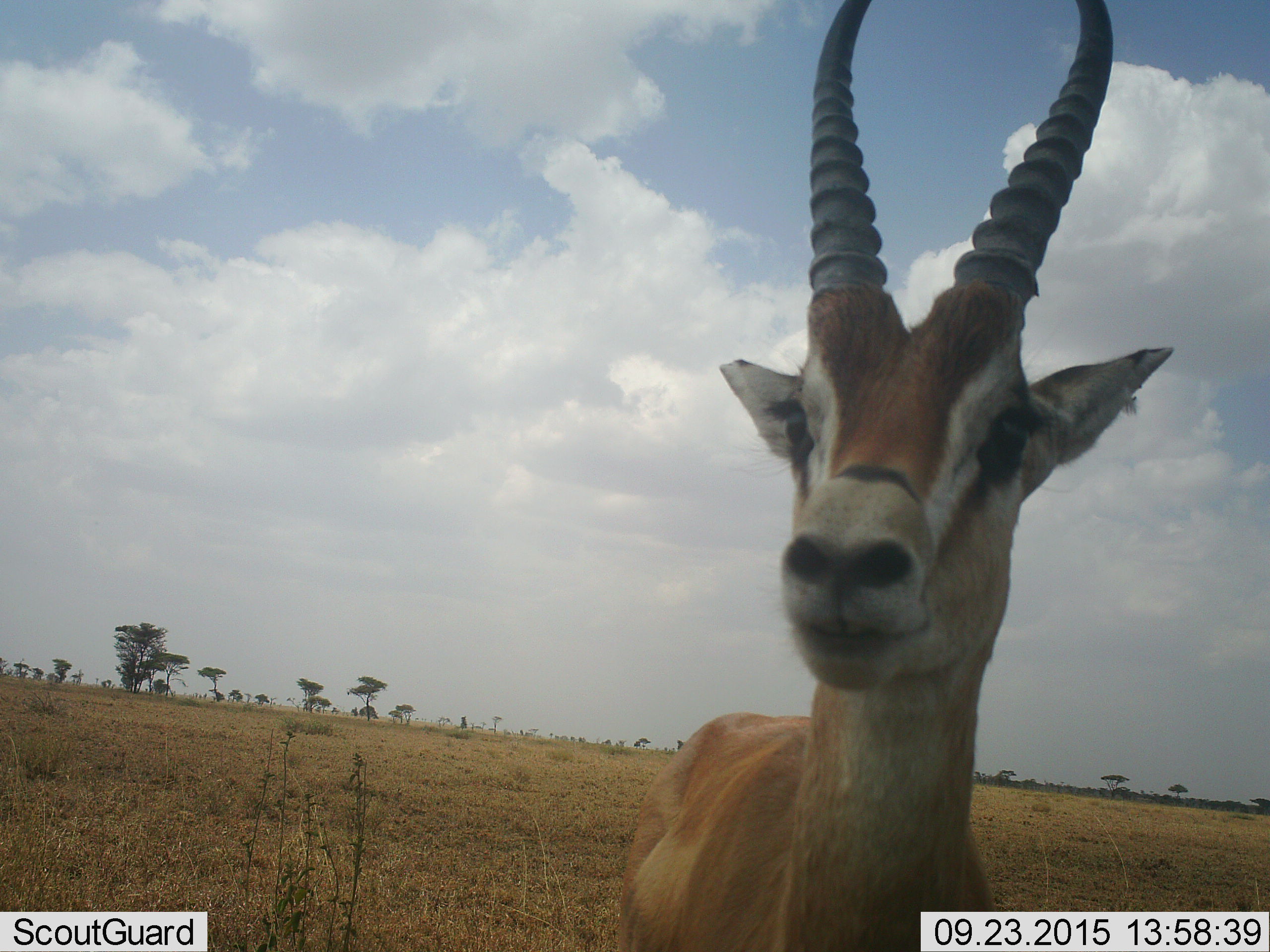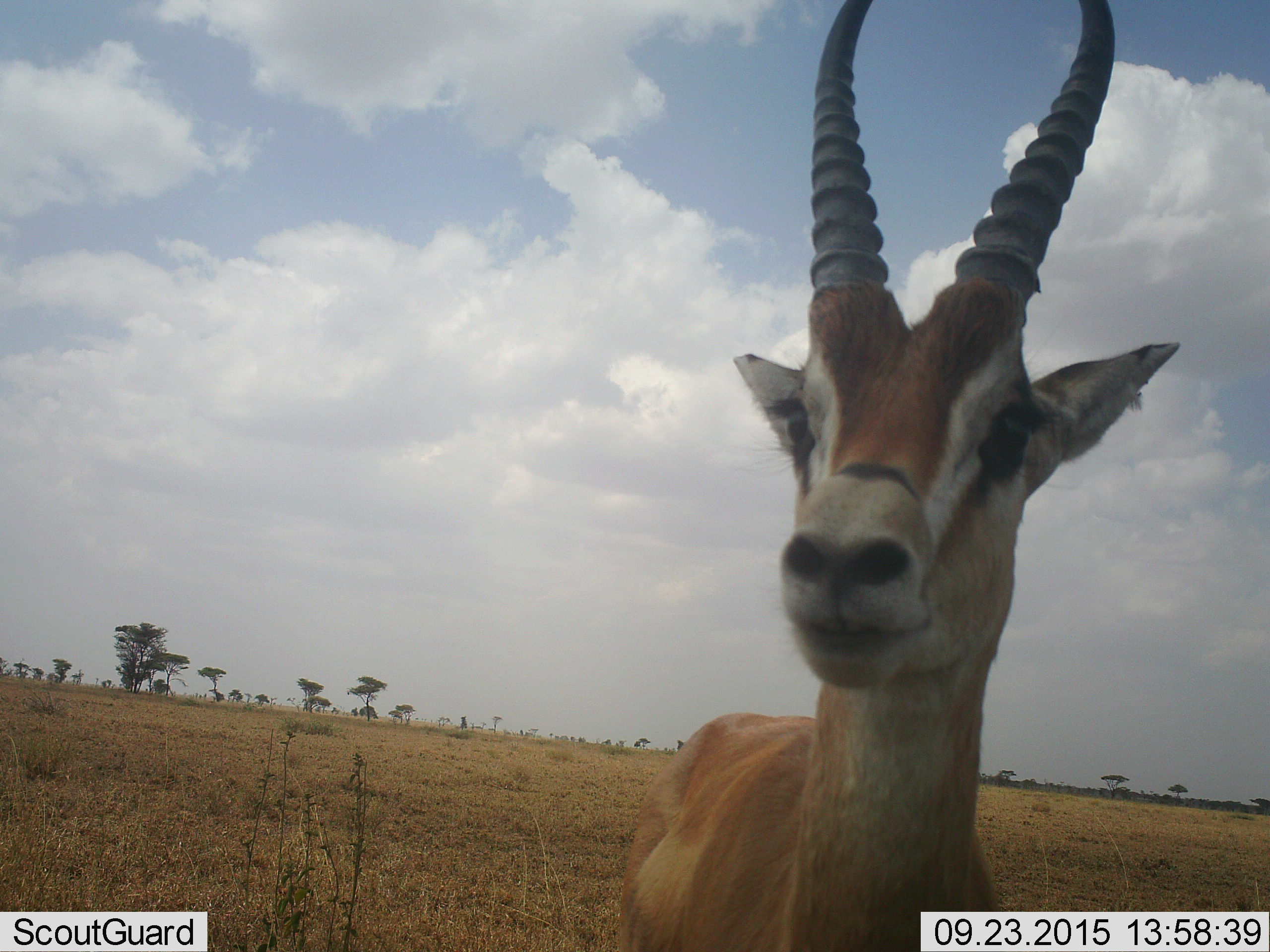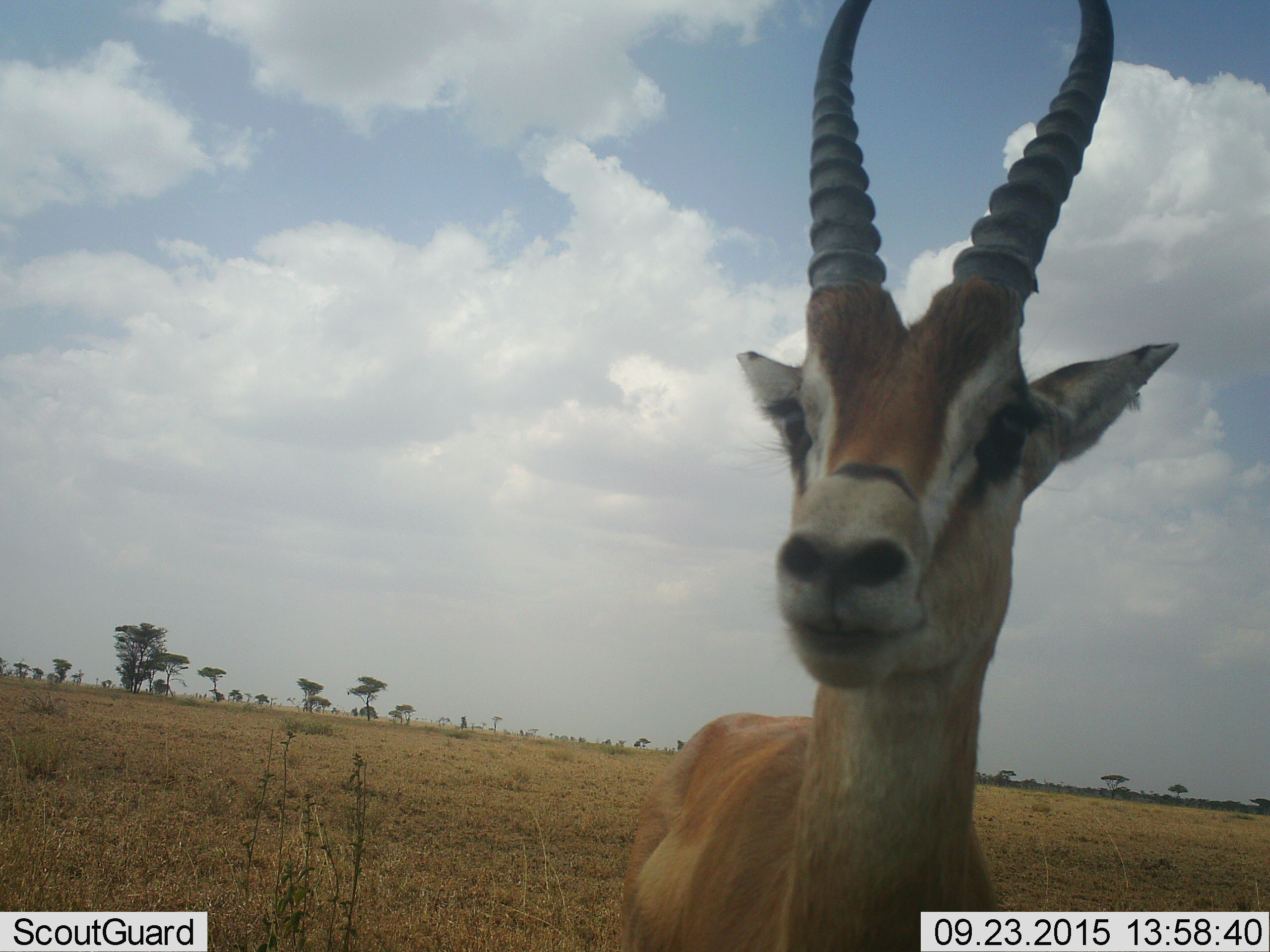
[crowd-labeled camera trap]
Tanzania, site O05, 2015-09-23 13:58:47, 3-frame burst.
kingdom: Animalia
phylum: Chordata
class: Mammalia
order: Artiodactyla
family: Bovidae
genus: Nanger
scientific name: Nanger granti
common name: grant's gazelle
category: gazellegrants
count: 1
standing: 100%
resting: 0%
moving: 0%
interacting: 17%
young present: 0%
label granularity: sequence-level